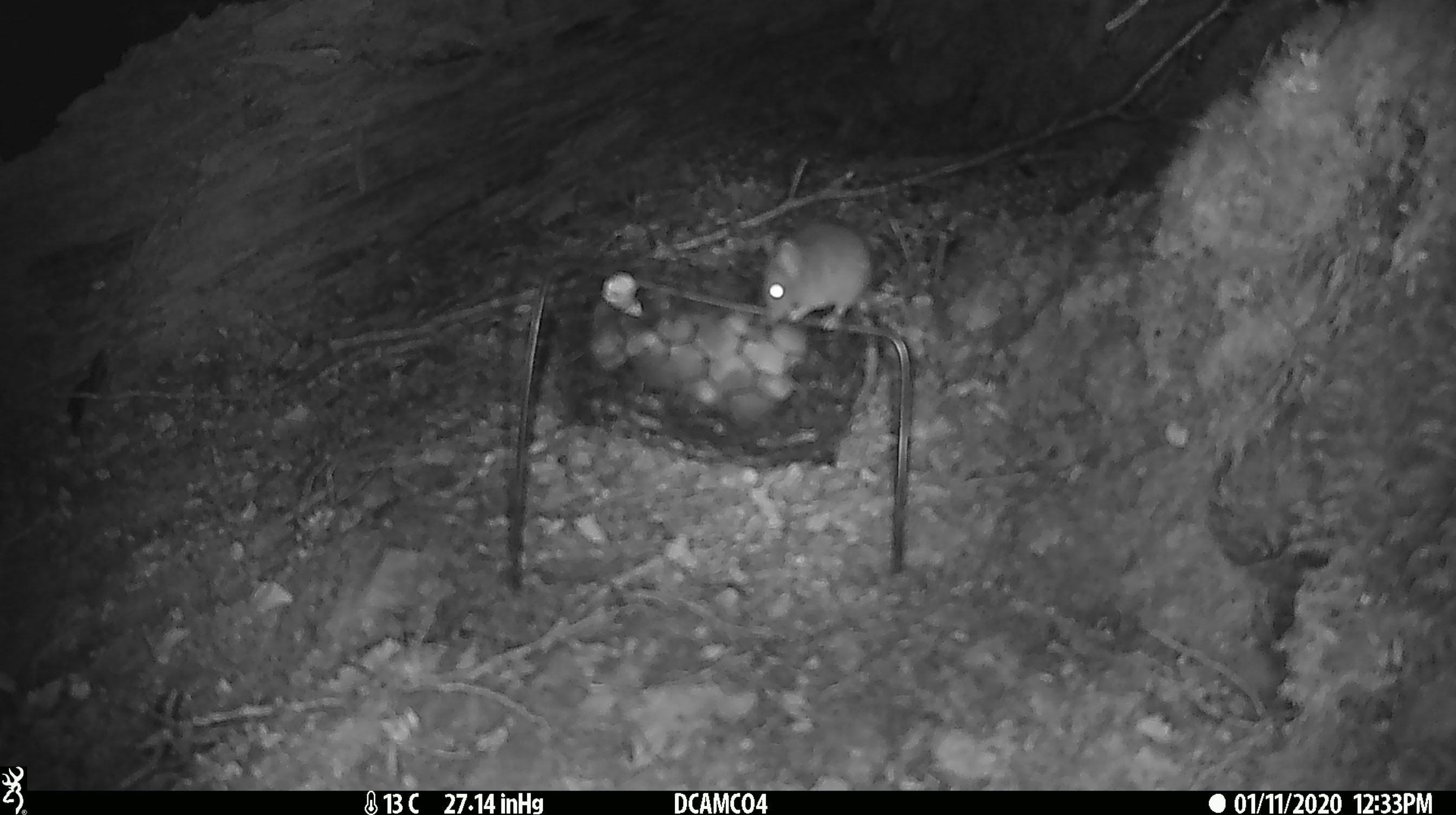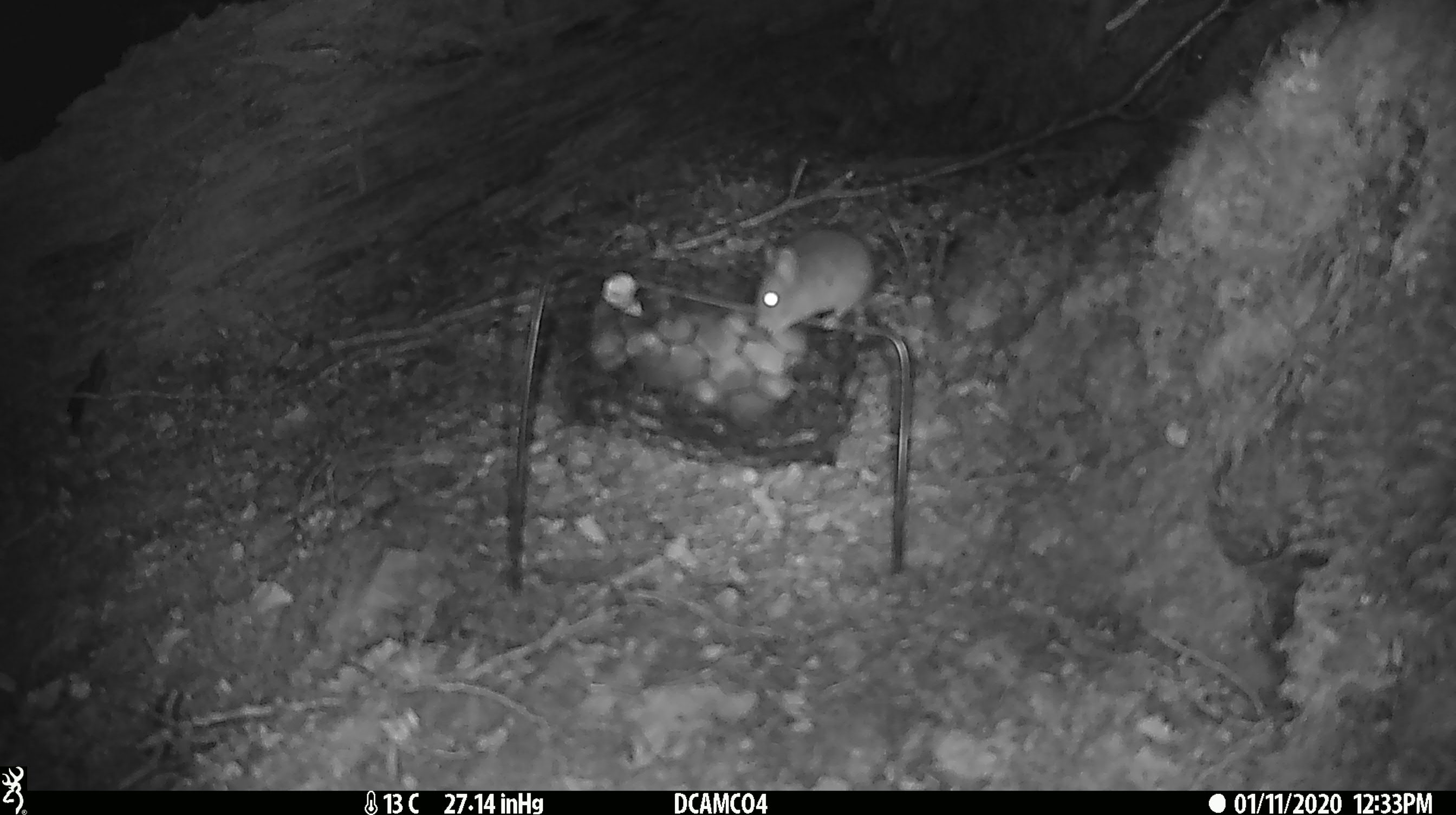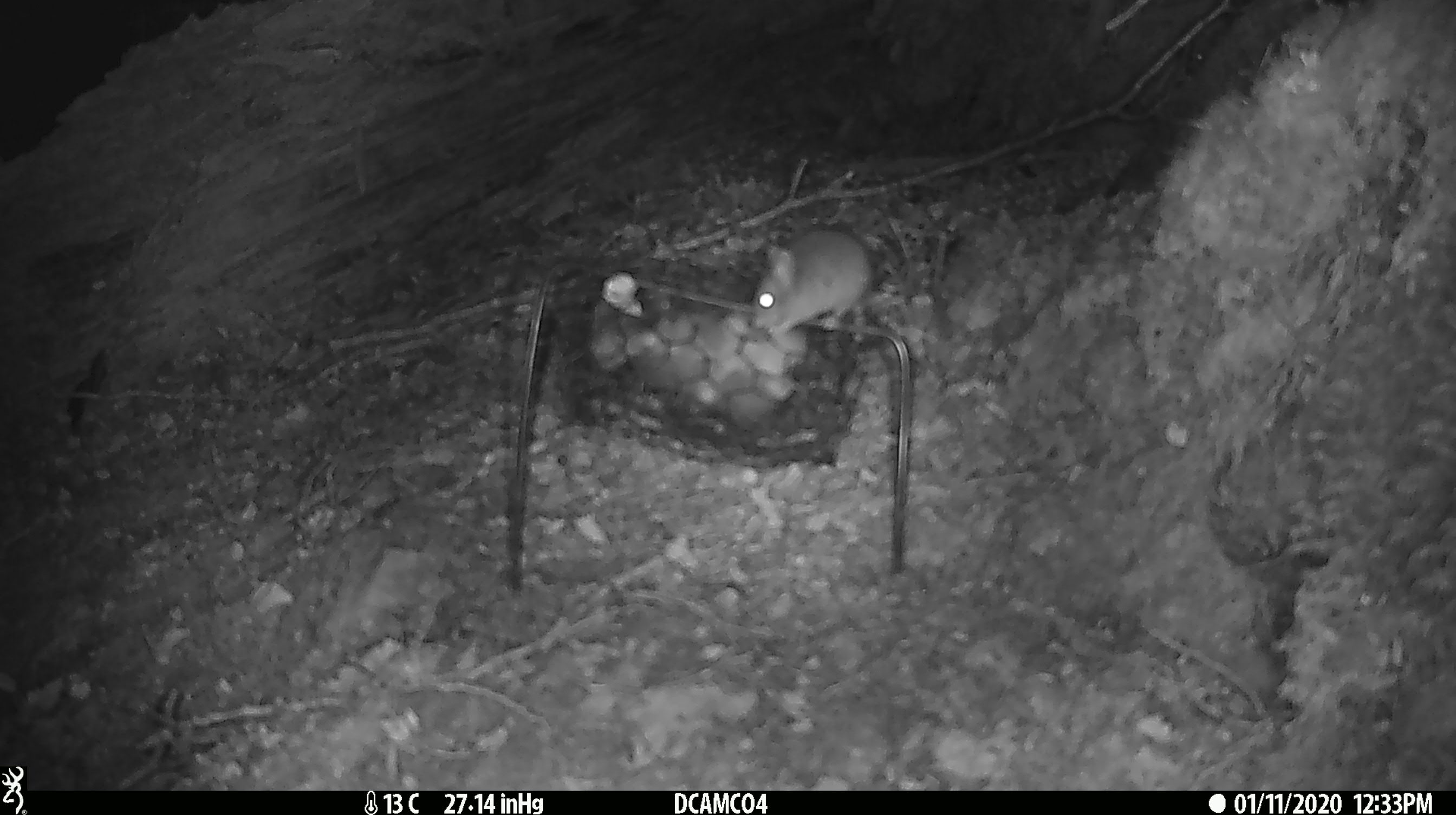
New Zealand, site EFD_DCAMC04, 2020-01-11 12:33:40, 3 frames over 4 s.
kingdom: Animalia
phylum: Chordata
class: Mammalia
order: Rodentia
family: Muridae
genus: Mus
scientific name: Mus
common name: mouse